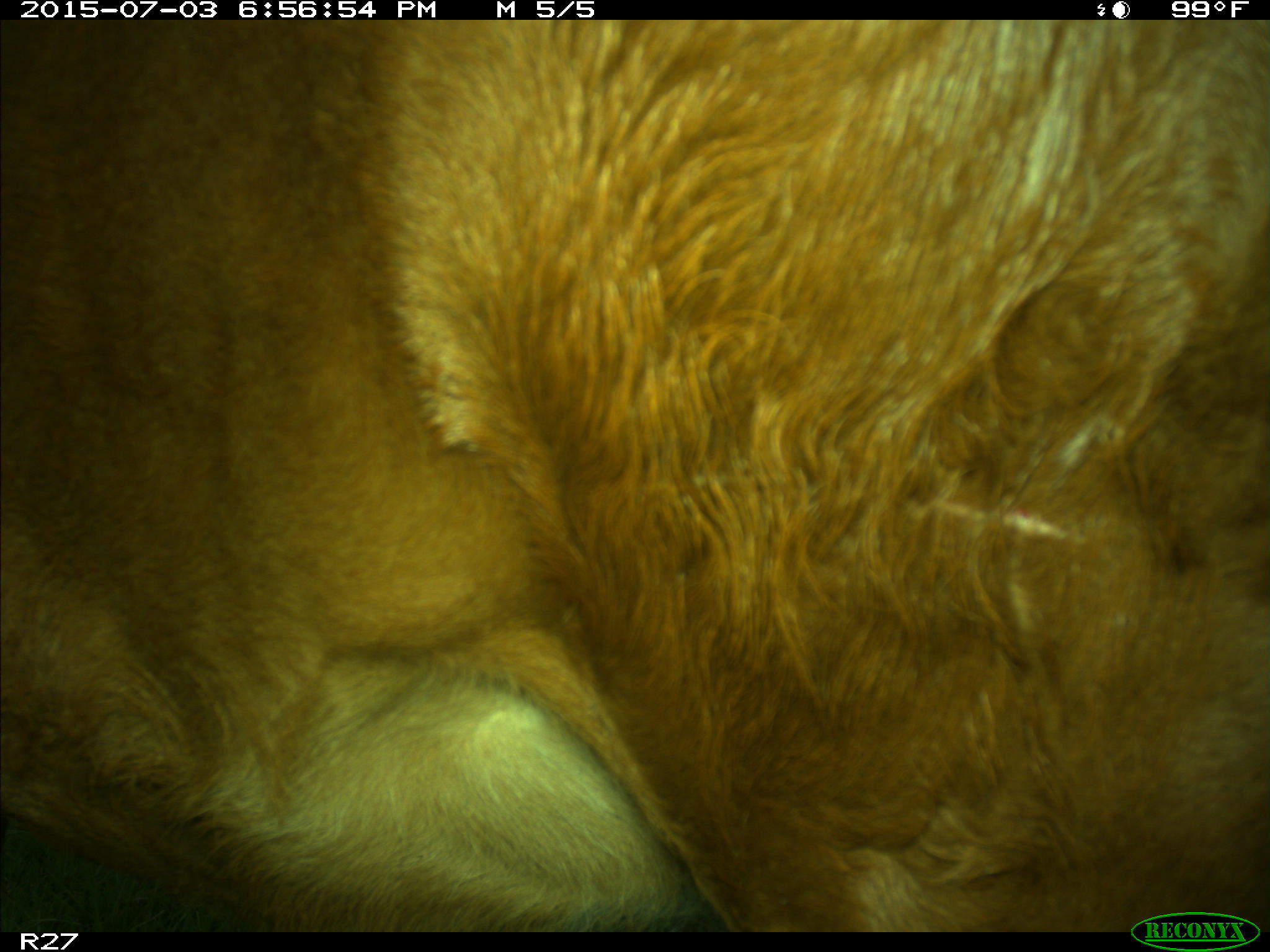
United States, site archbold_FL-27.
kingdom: Animalia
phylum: Chordata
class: Mammalia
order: Artiodactyla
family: Bovidae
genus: Bos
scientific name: Bos taurus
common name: domestic cow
Bos taurus (domestic cow).